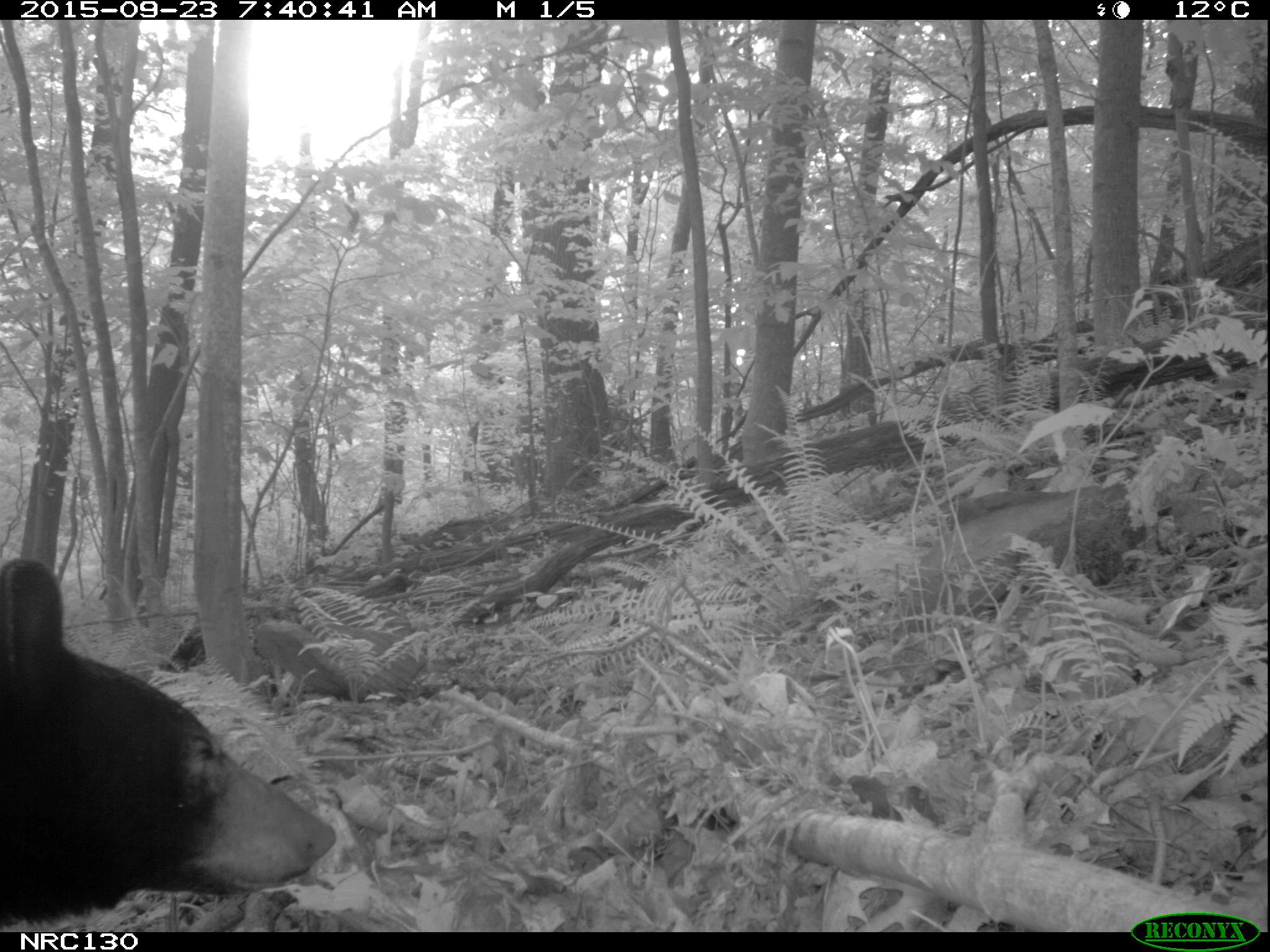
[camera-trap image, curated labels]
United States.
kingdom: Animalia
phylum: Chordata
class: Mammalia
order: Carnivora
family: Ursidae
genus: Ursus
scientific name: Ursus americanus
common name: american black bear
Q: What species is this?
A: American Black Bear (Ursus americanus).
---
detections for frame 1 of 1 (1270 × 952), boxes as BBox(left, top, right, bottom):
American Black Bear: BBox(2, 553, 328, 918)